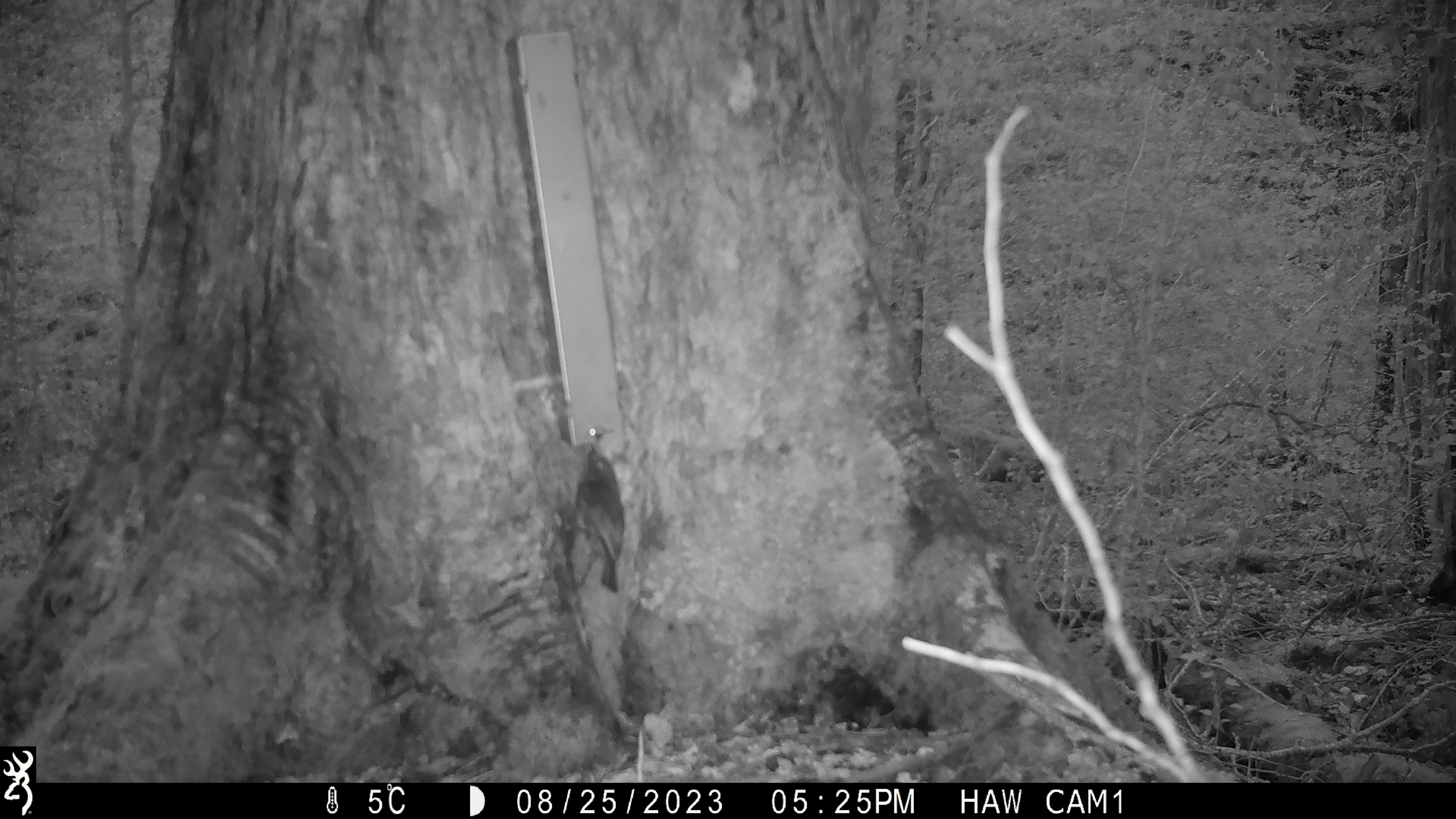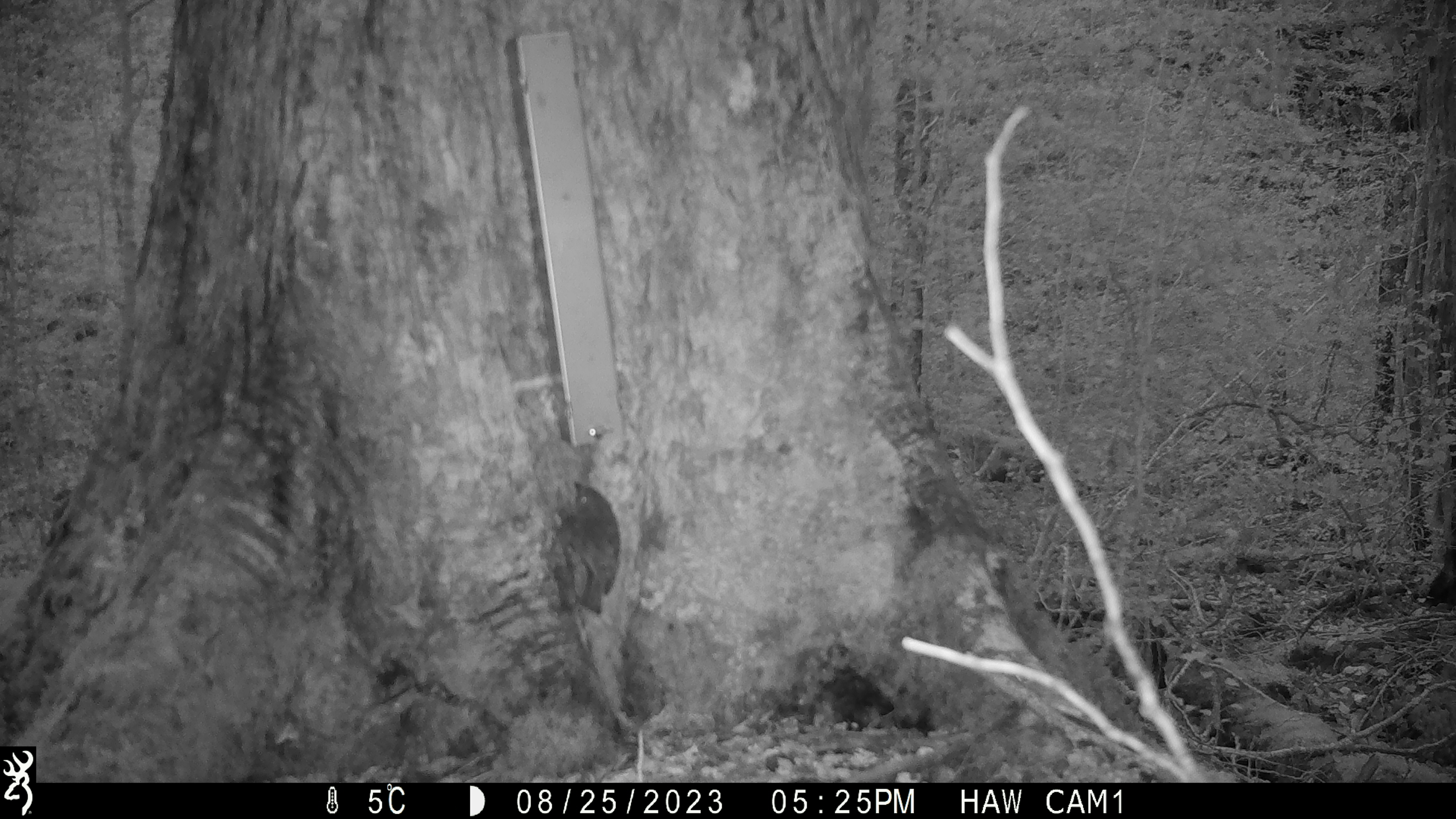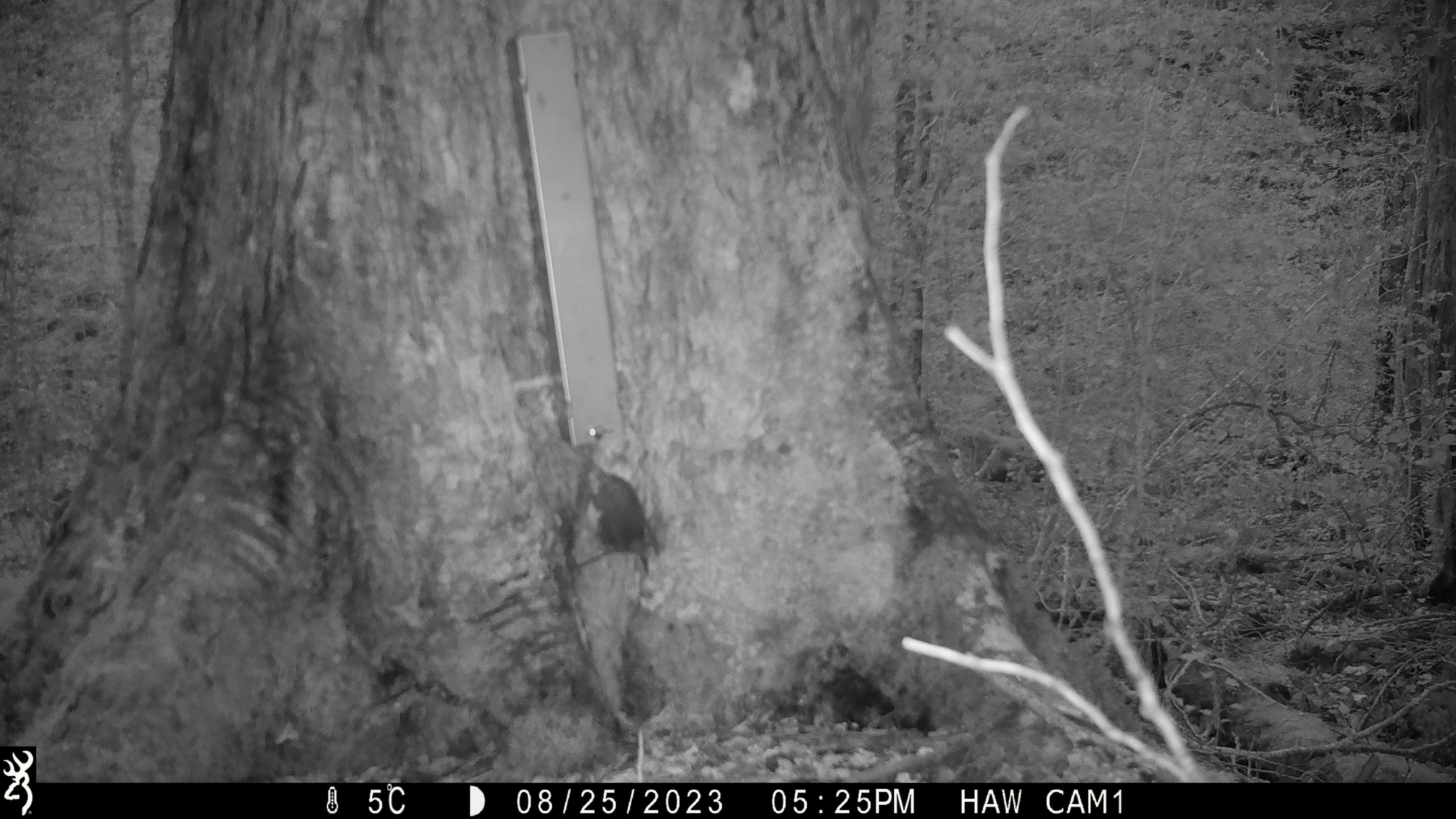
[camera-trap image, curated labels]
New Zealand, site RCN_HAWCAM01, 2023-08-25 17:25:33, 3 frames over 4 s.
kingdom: Animalia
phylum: Chordata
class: Aves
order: Passeriformes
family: Petroicidae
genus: Petroica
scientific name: Petroica australis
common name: new zealand robin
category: robin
Robin (new zealand robin) (Petroica australis).